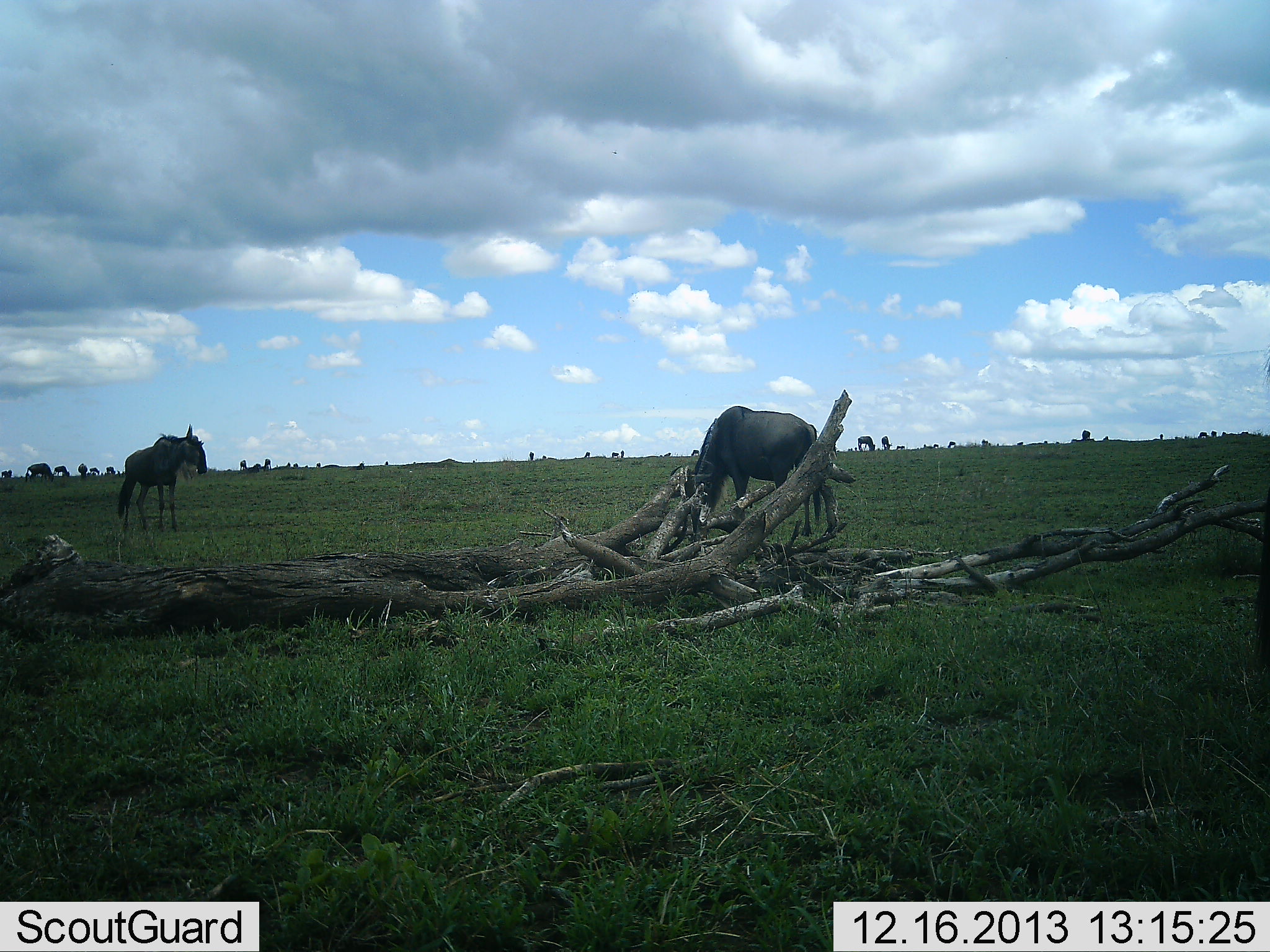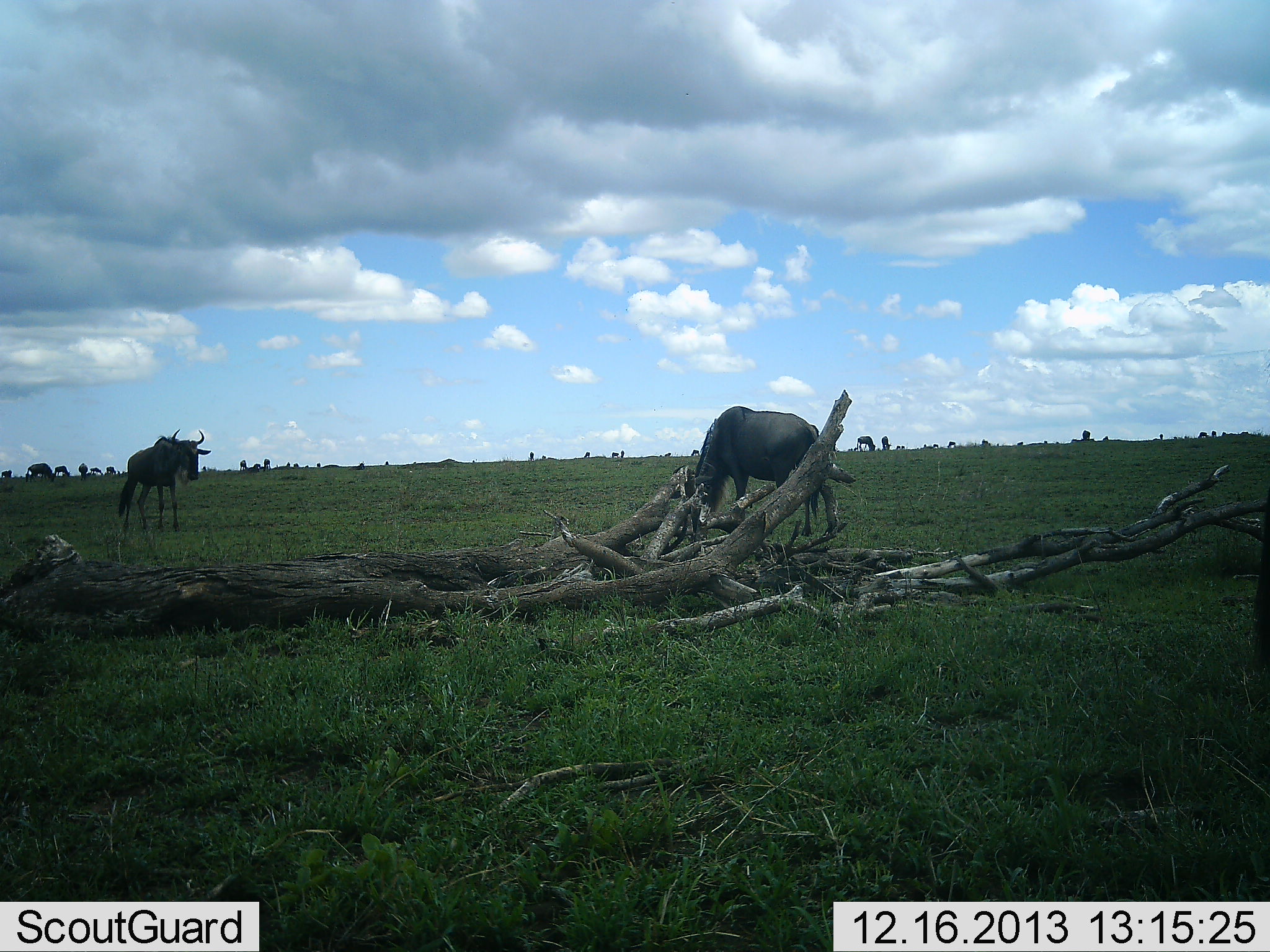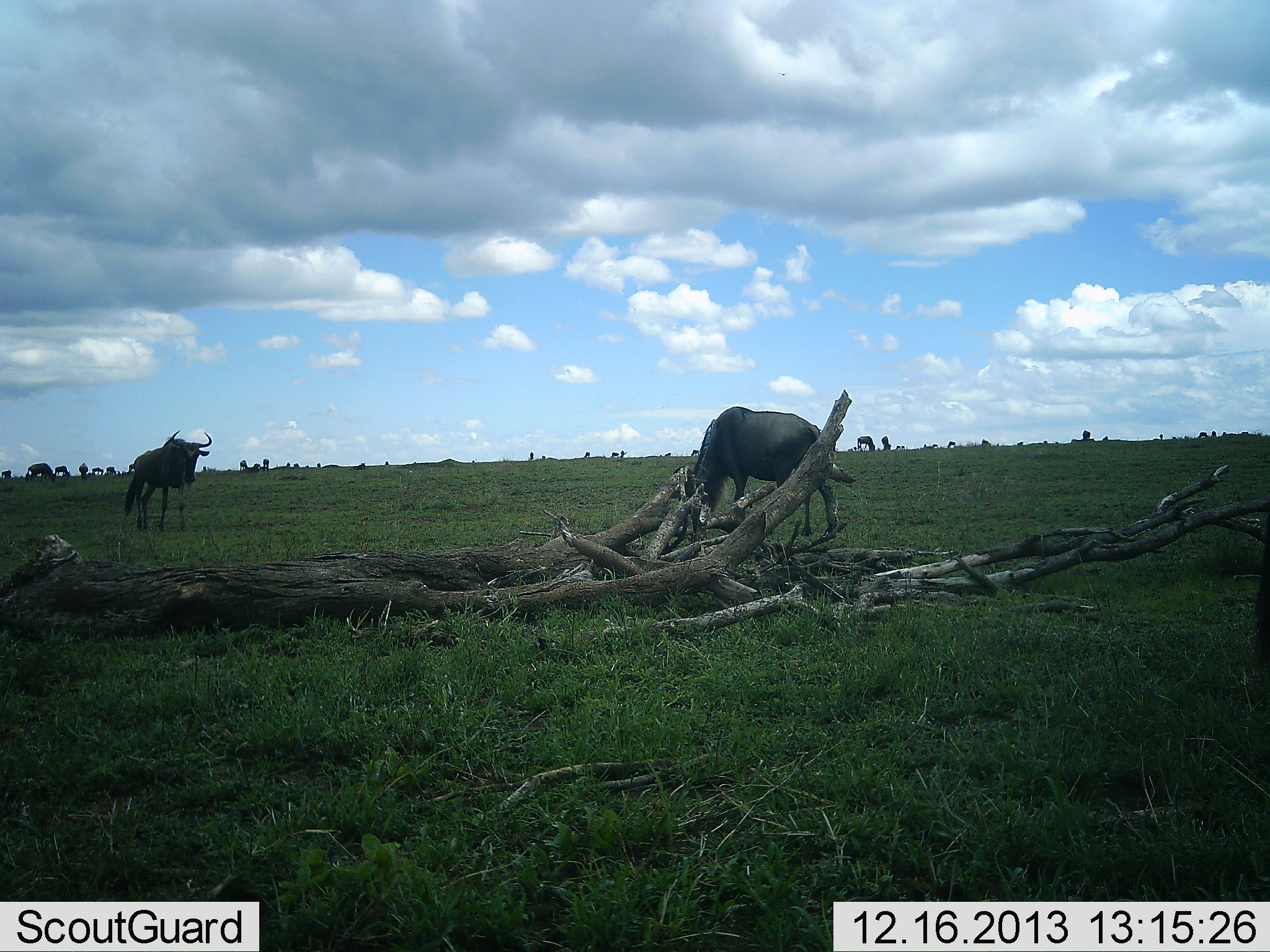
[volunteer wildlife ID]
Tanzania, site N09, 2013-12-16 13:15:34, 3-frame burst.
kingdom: Animalia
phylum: Chordata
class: Mammalia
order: Artiodactyla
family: Bovidae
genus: Connochaetes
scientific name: Connochaetes taurinus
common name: blue wildebeest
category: wildebeest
Wildebeest (blue wildebeest) (Connochaetes taurinus), count 2. Behavior (volunteer vote fractions): standing 80%, resting 0%, moving 0%, interacting 10%. Young present (vote fraction): 0%. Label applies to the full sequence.